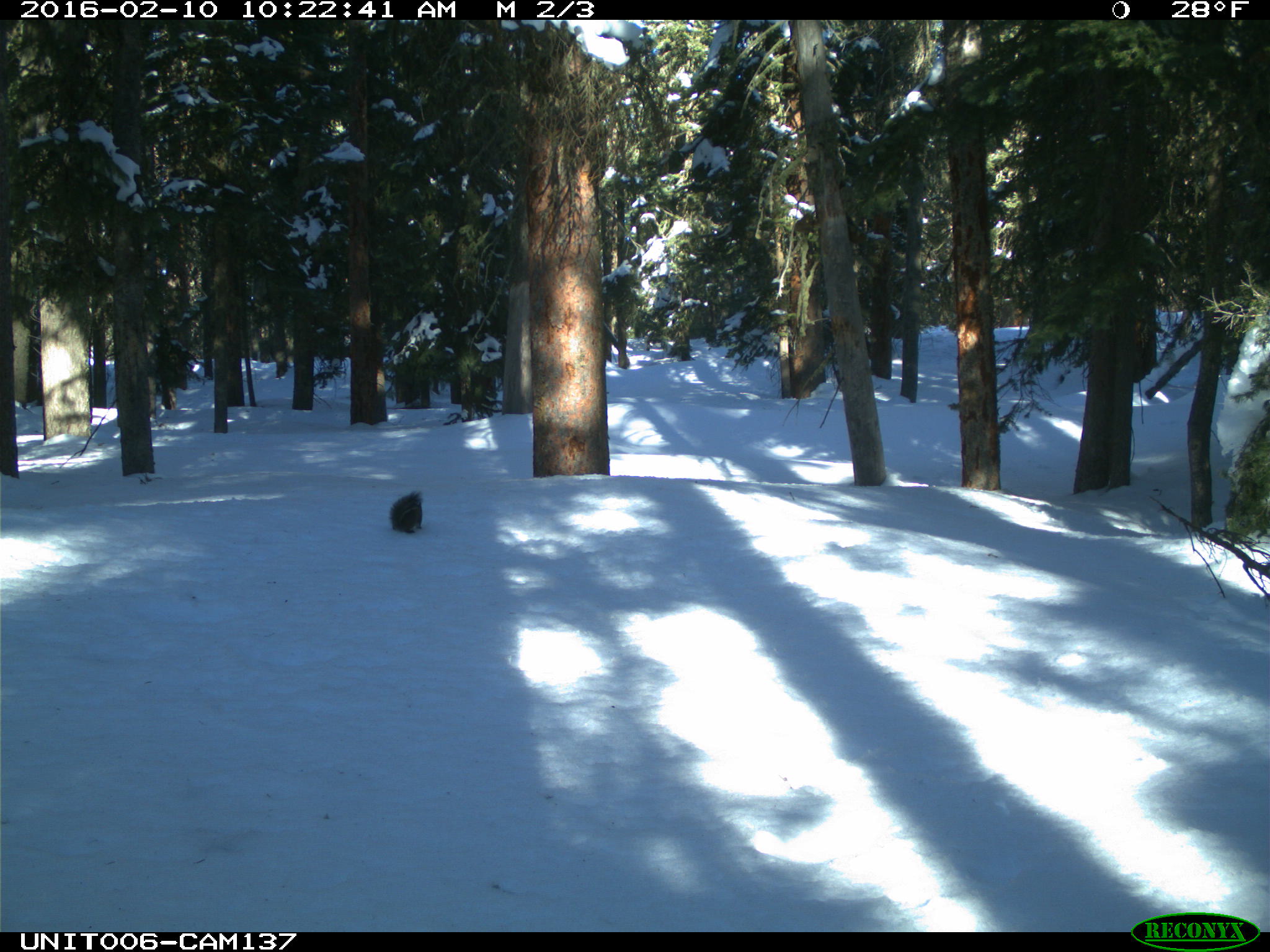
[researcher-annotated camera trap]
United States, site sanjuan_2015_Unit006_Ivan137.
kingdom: Animalia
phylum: Chordata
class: Mammalia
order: Rodentia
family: Sciuridae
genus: Tamiasciurus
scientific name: Tamiasciurus hudsonicus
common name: american red squirrel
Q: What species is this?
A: Tamiasciurus hudsonicus (american red squirrel).